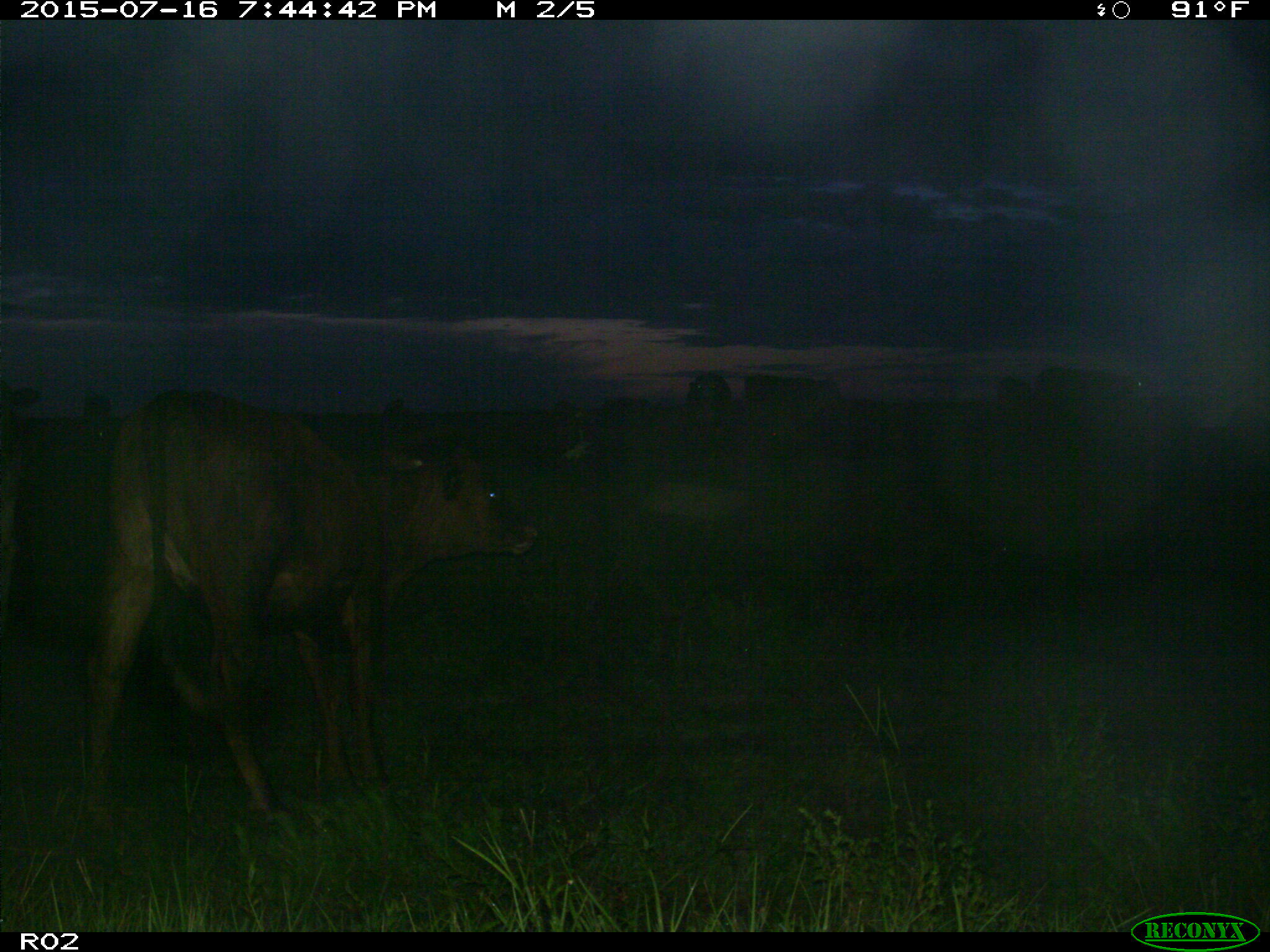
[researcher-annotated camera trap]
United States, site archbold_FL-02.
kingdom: Animalia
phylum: Chordata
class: Mammalia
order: Artiodactyla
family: Bovidae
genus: Bos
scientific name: Bos taurus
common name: domestic cow